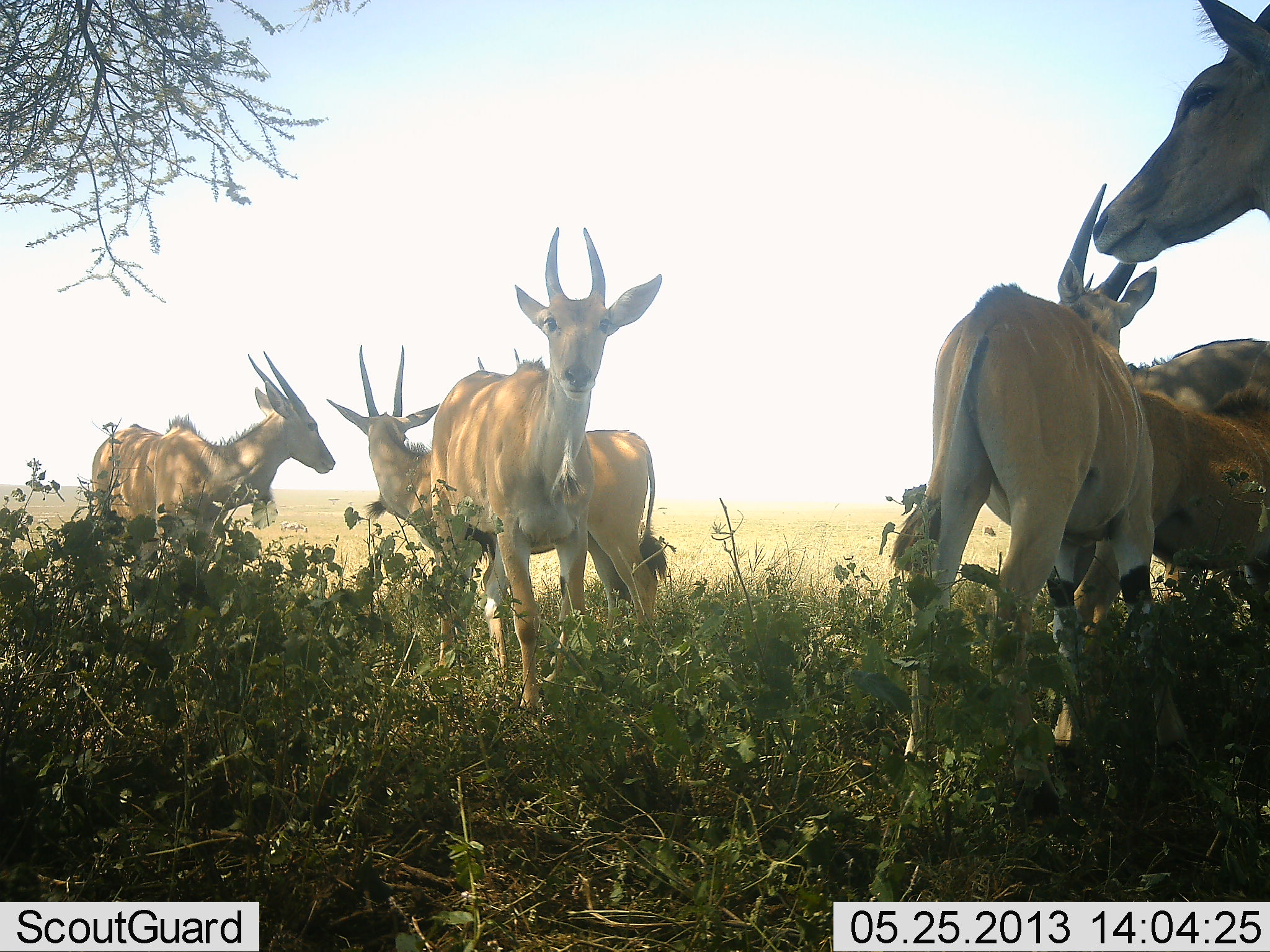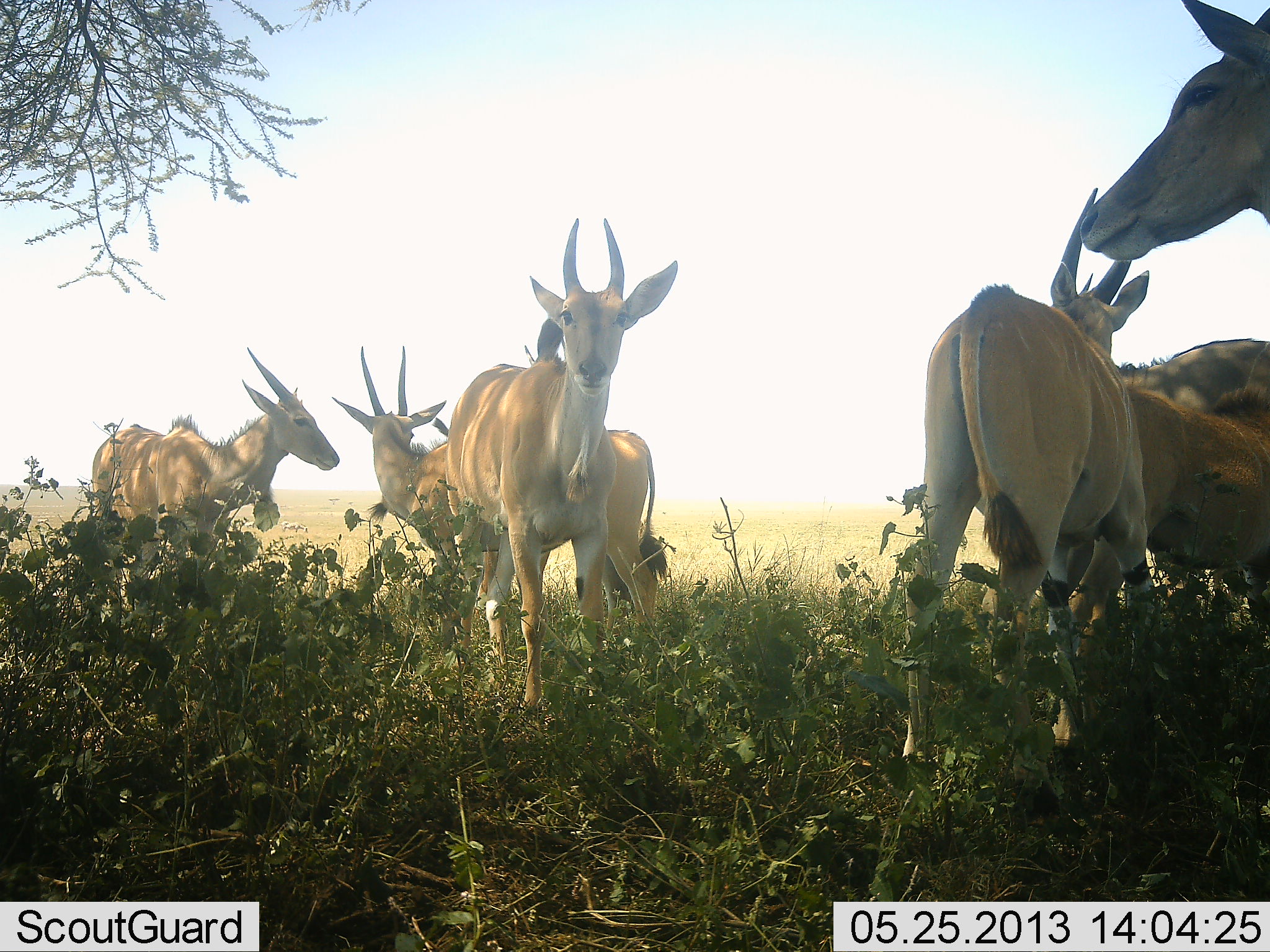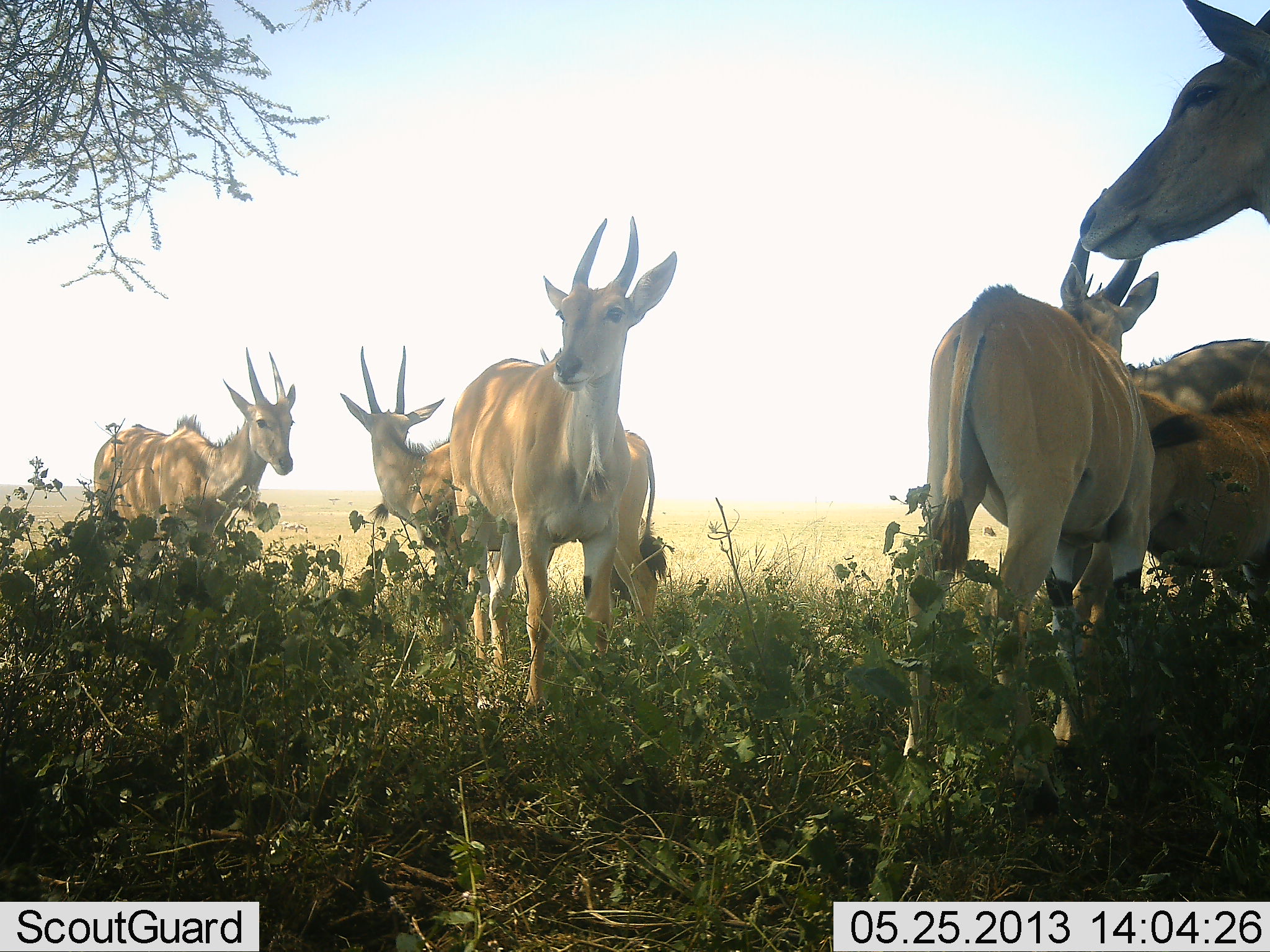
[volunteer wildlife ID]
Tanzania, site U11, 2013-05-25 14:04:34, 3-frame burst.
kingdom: Animalia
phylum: Chordata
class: Mammalia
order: Artiodactyla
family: Bovidae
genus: Tragelaphus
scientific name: Tragelaphus oryx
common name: eland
Eland (Tragelaphus oryx), count 7. Behavior (volunteer vote fractions): standing 100%, resting 0%, moving 0%, interacting 0%. Young present (vote fraction): 6%. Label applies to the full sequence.